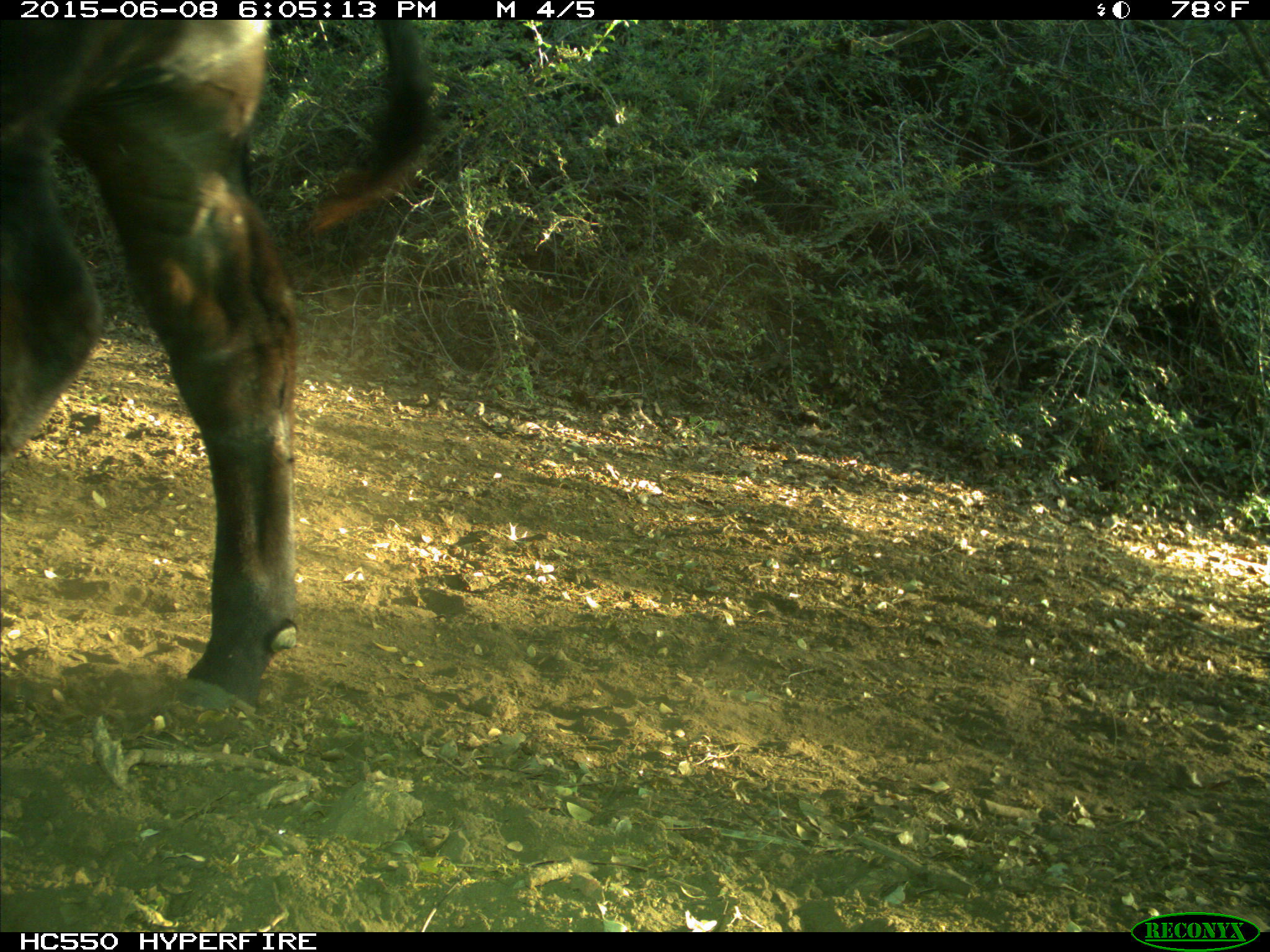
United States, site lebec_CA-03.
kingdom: Animalia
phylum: Chordata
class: Mammalia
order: Artiodactyla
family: Bovidae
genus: Bos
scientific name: Bos taurus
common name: domestic cow